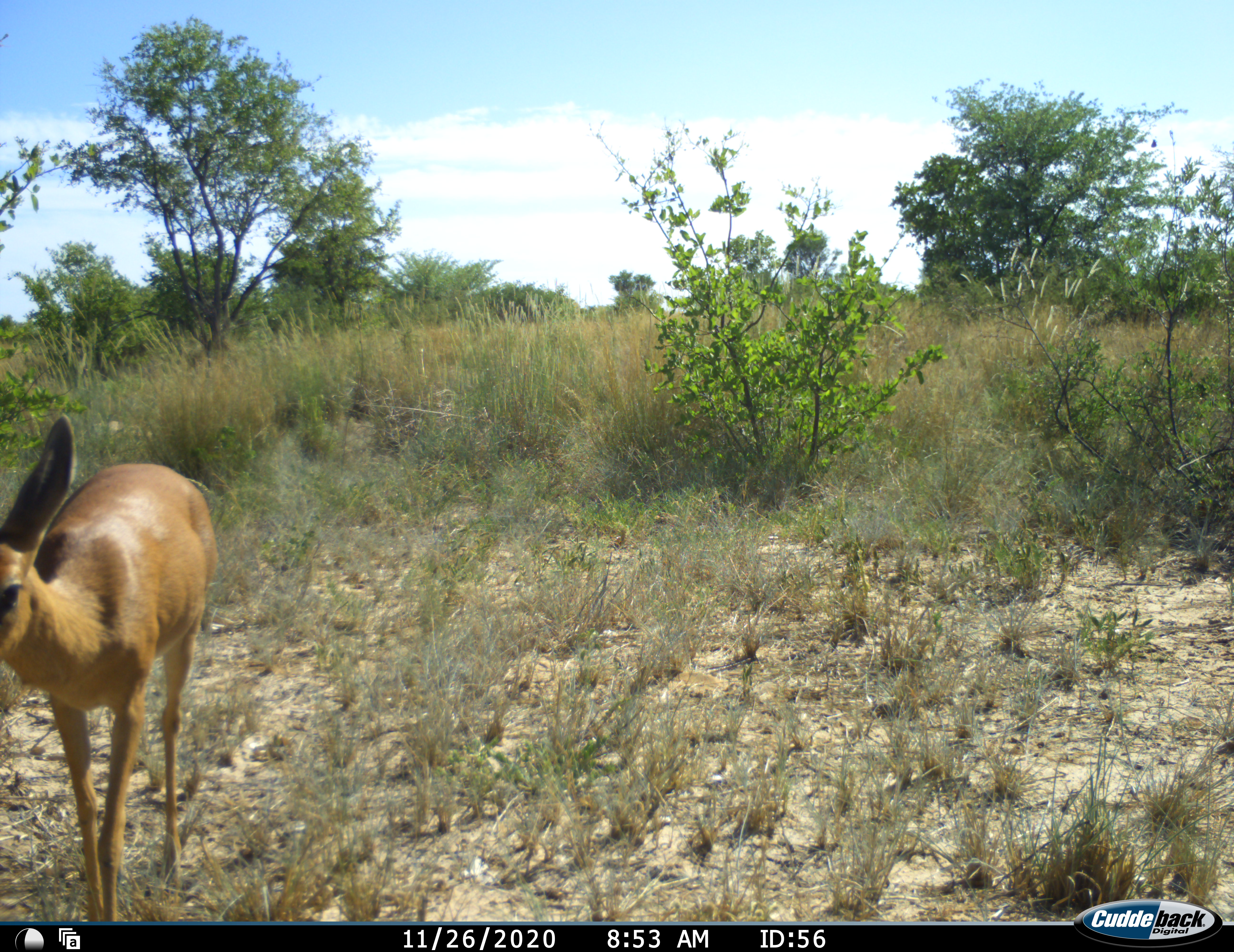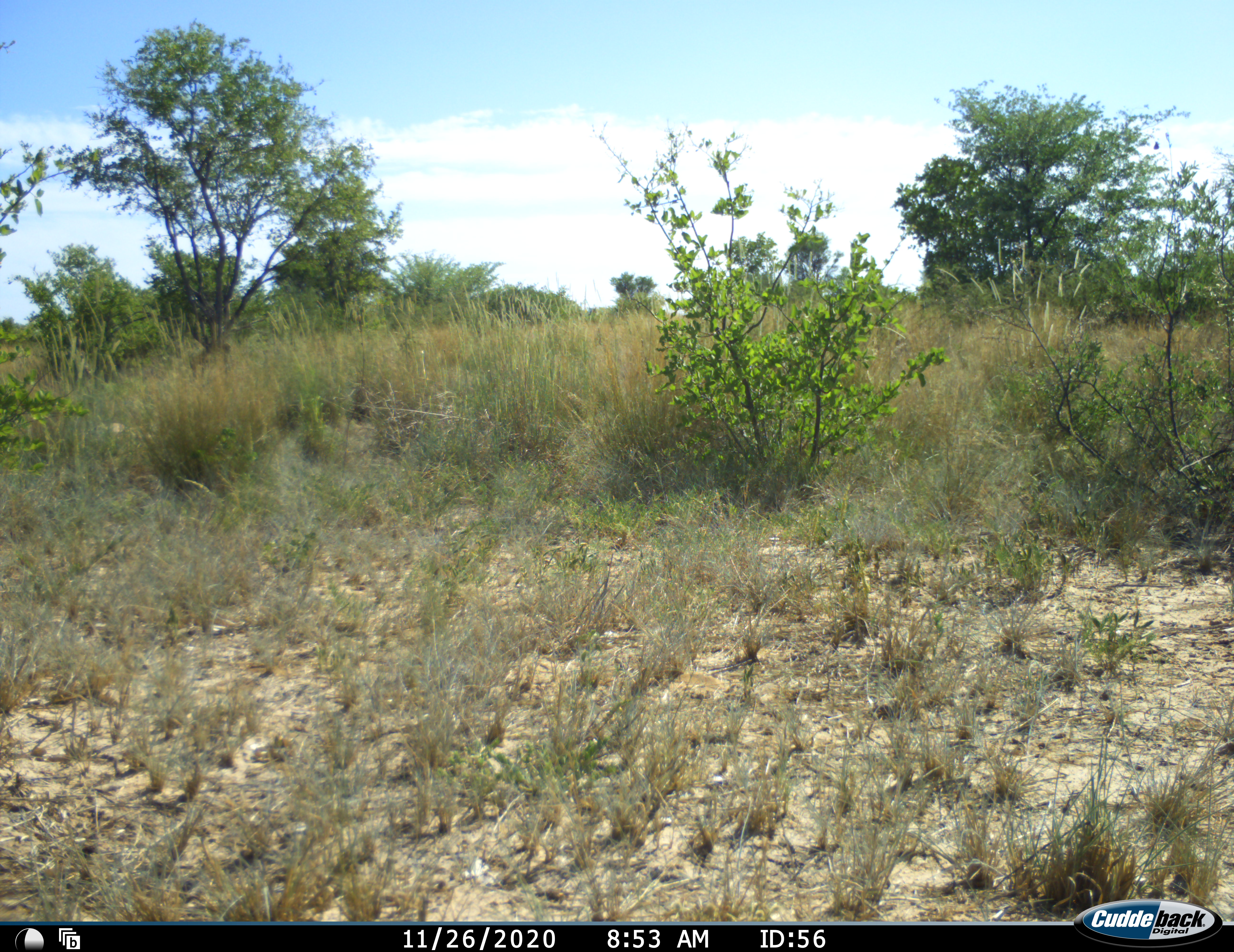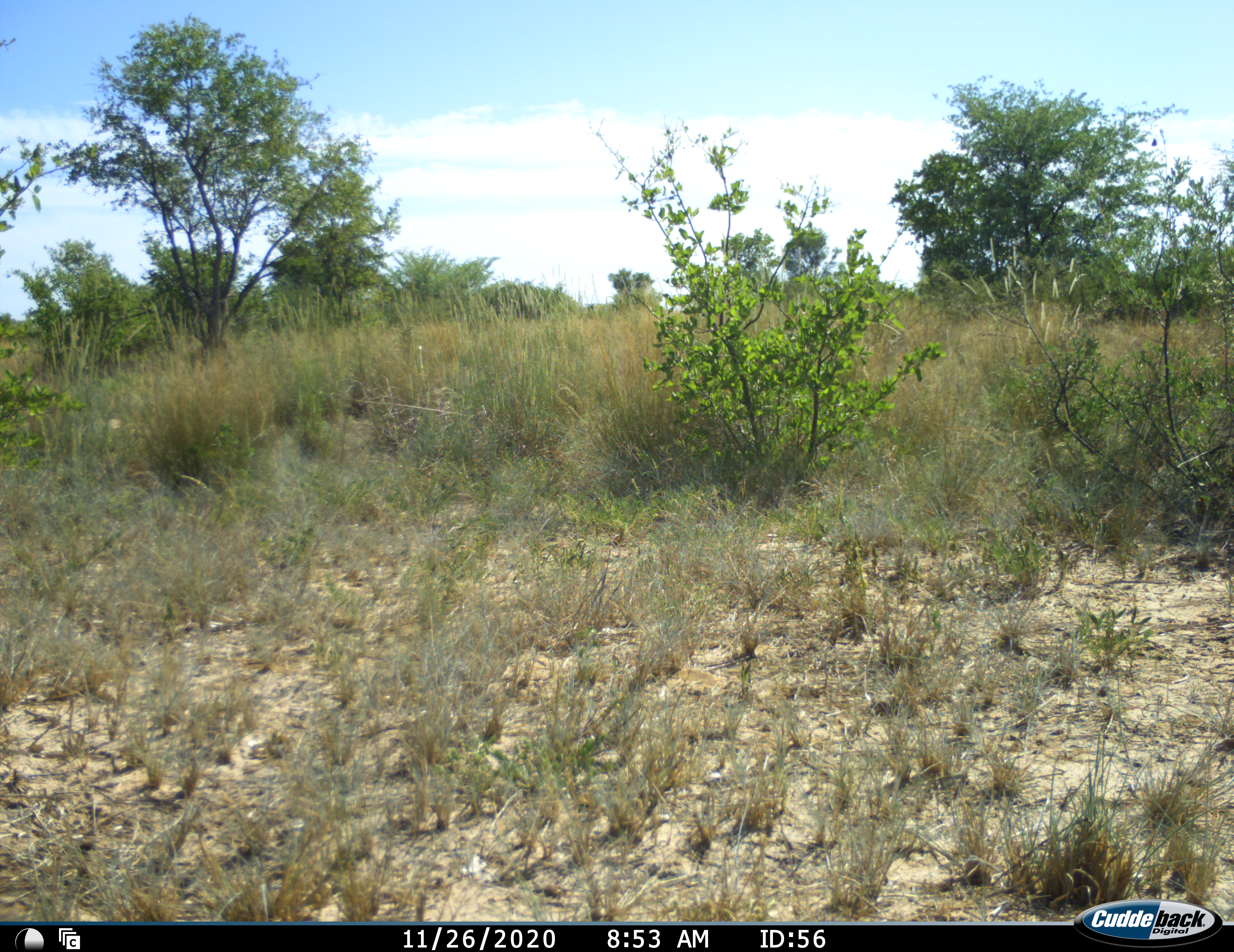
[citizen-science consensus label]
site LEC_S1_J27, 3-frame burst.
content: unidentified animal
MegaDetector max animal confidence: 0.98